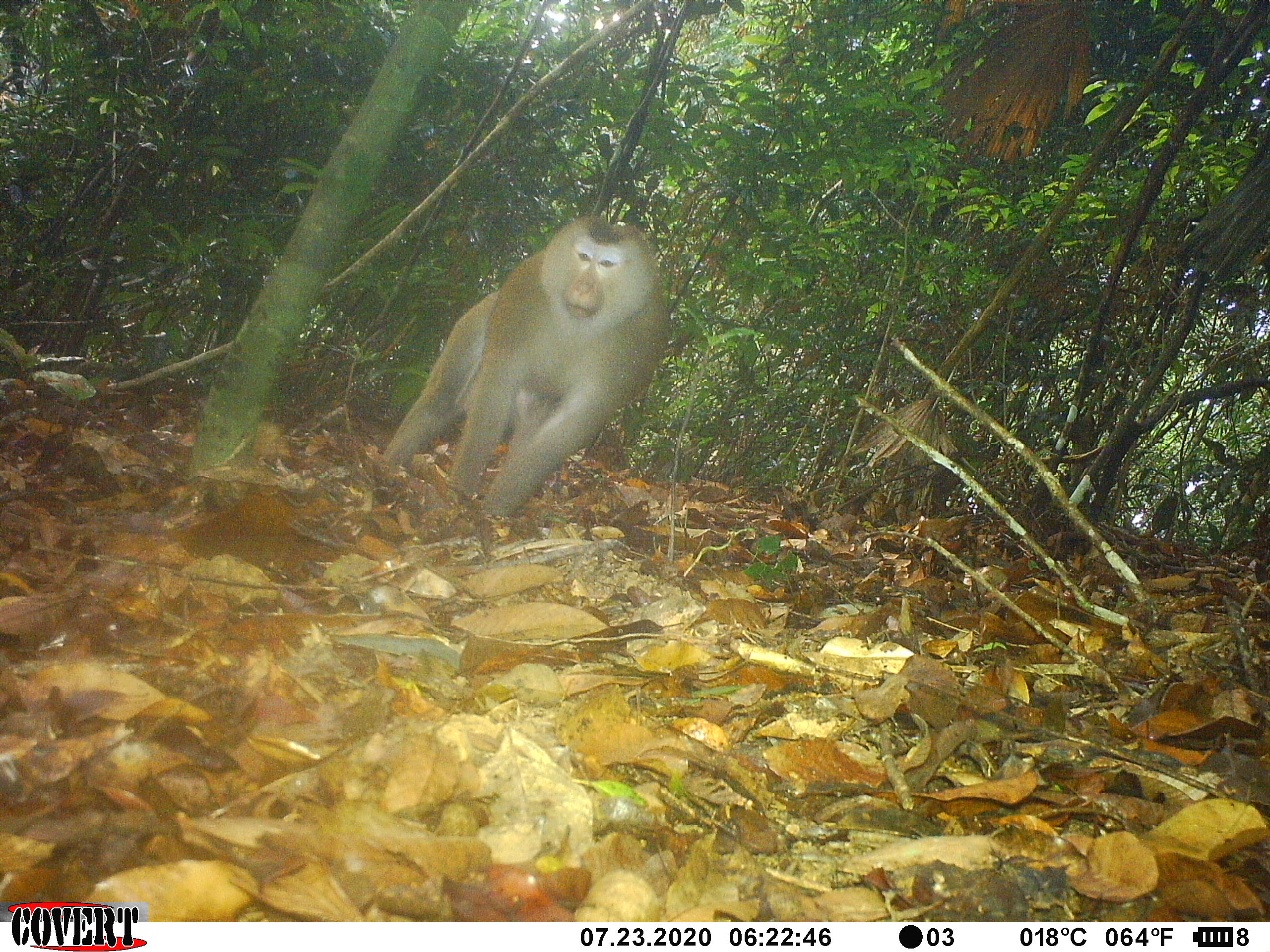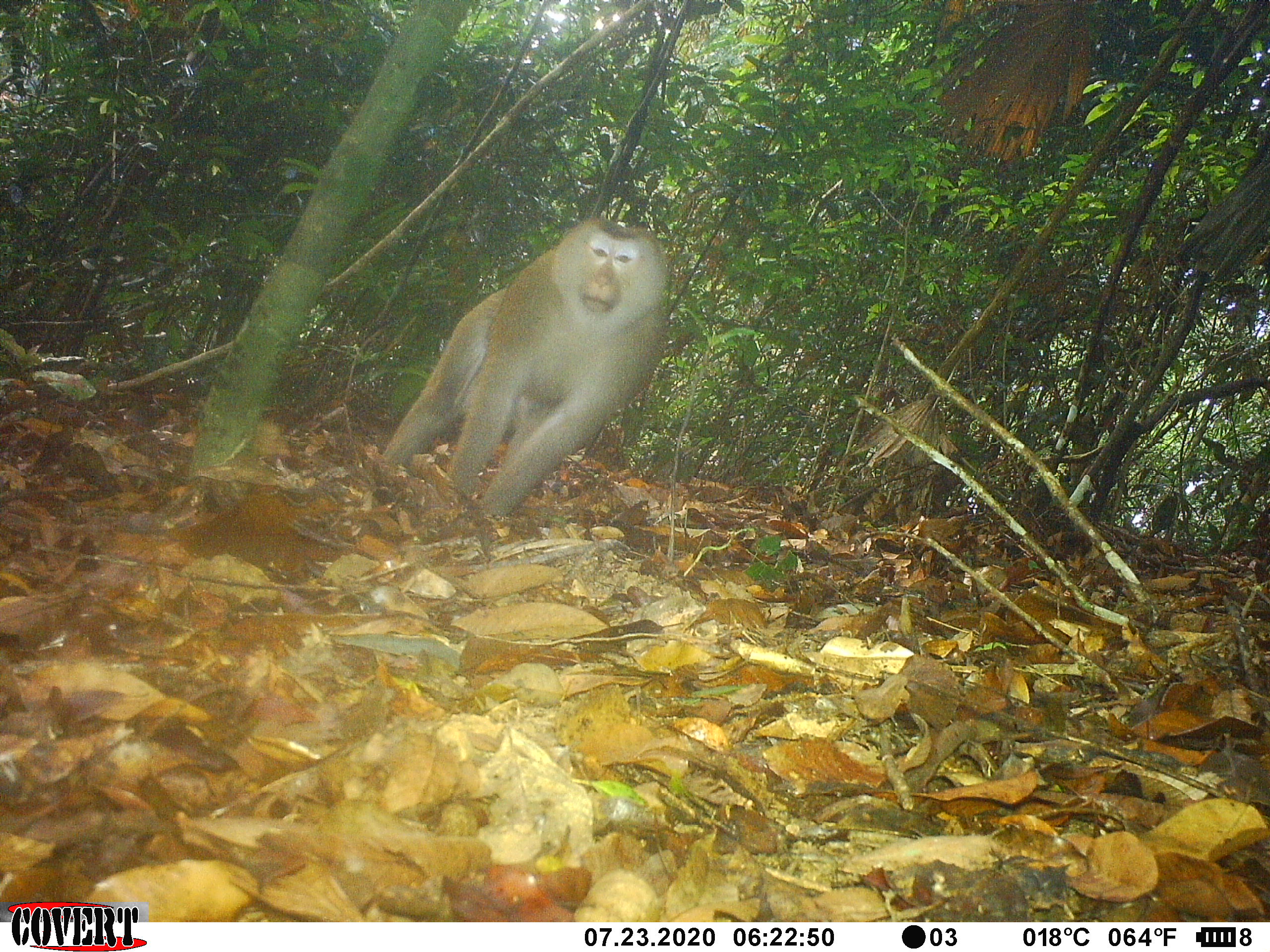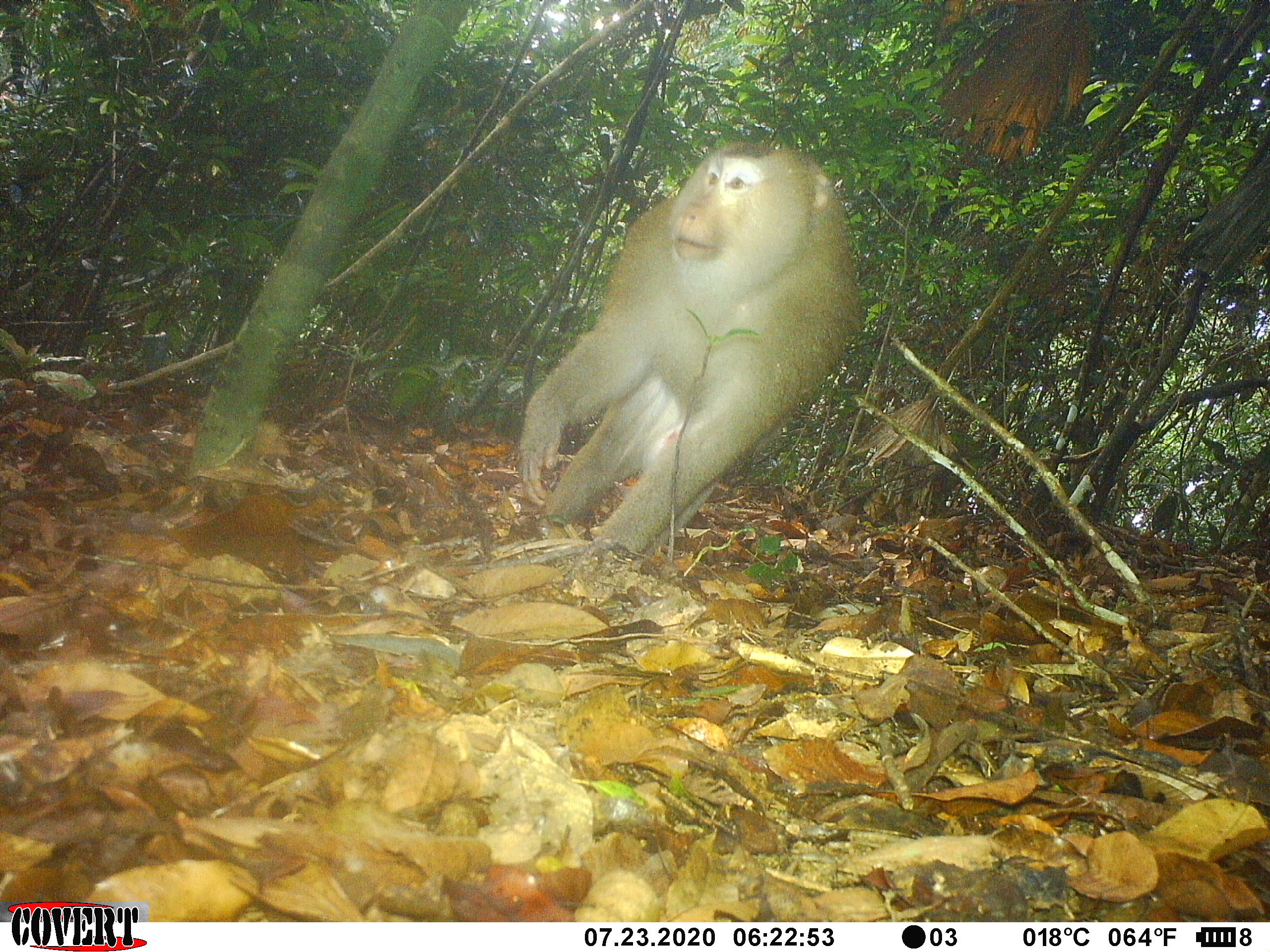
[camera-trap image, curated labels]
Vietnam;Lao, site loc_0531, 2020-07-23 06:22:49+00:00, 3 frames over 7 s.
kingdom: Animalia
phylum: Chordata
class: Mammalia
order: Primates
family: Cercopithecidae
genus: Macaca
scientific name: Macaca nemestrina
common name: pig-tailed macaque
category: pig tailed macaque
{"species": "pig tailed macaque (pig-tailed macaque) (Macaca nemestrina)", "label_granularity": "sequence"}